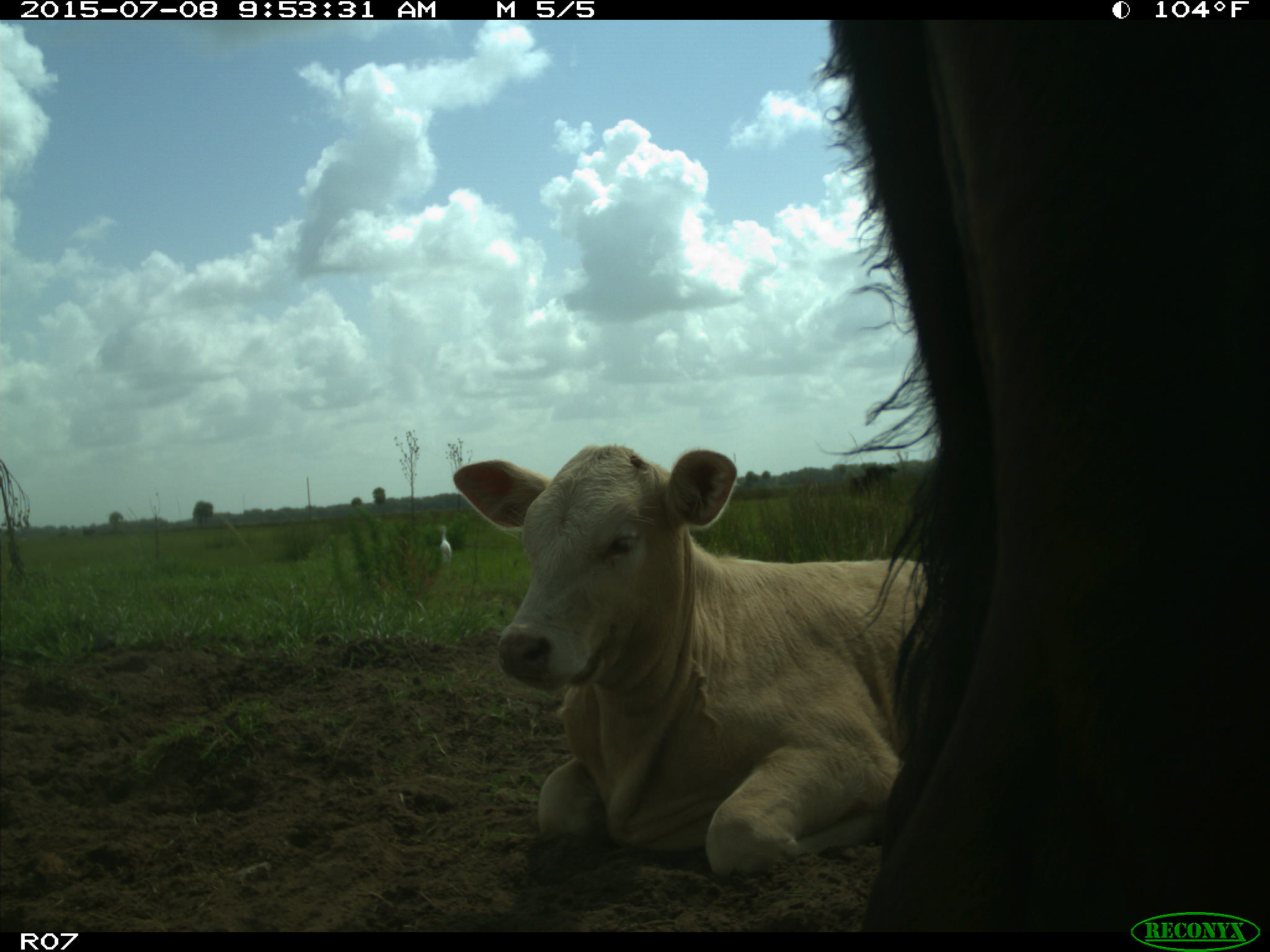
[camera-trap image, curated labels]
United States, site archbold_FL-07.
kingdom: Animalia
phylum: Chordata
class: Mammalia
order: Artiodactyla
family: Bovidae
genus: Bos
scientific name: Bos taurus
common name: domestic cow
Bos taurus (domestic cow).